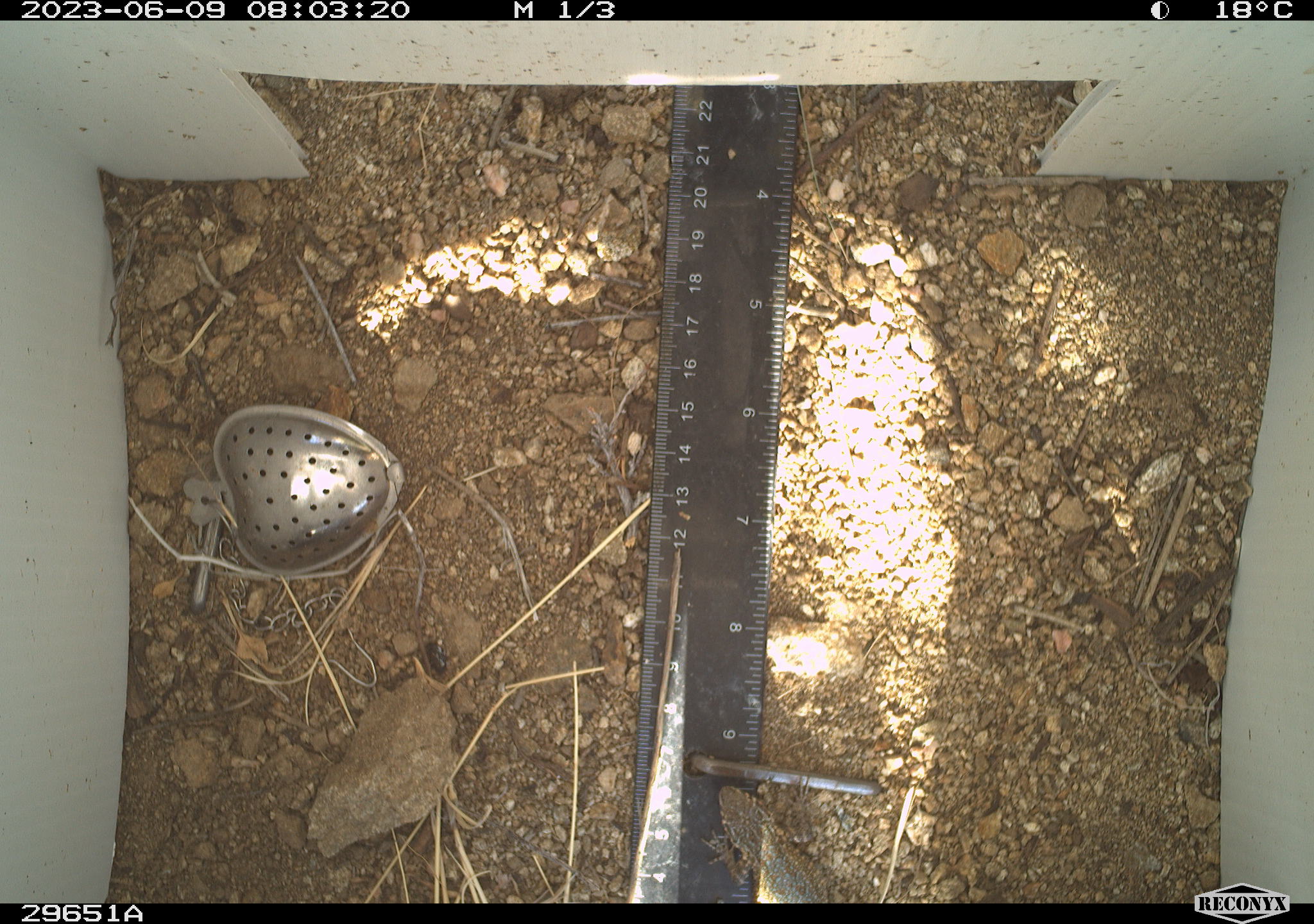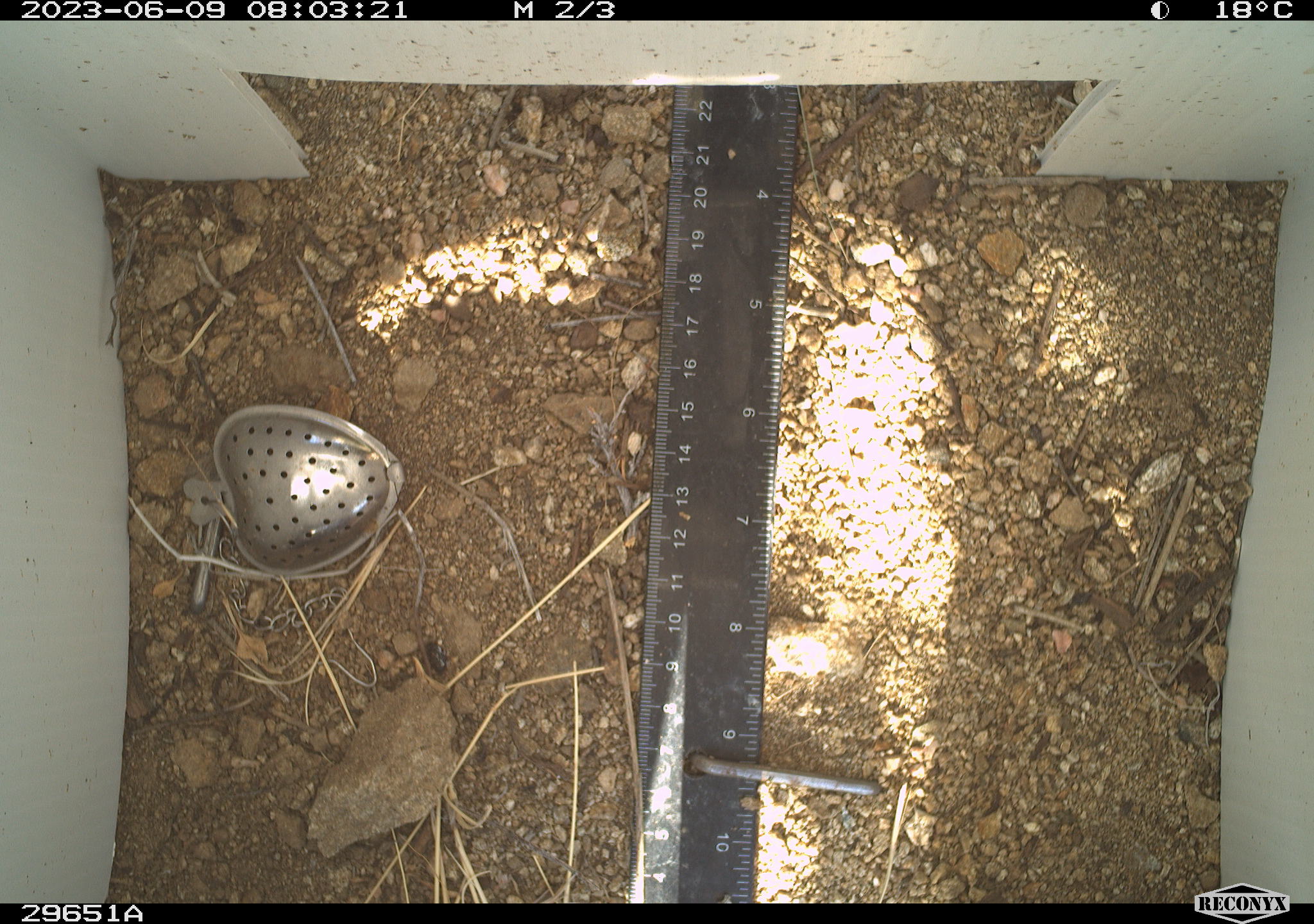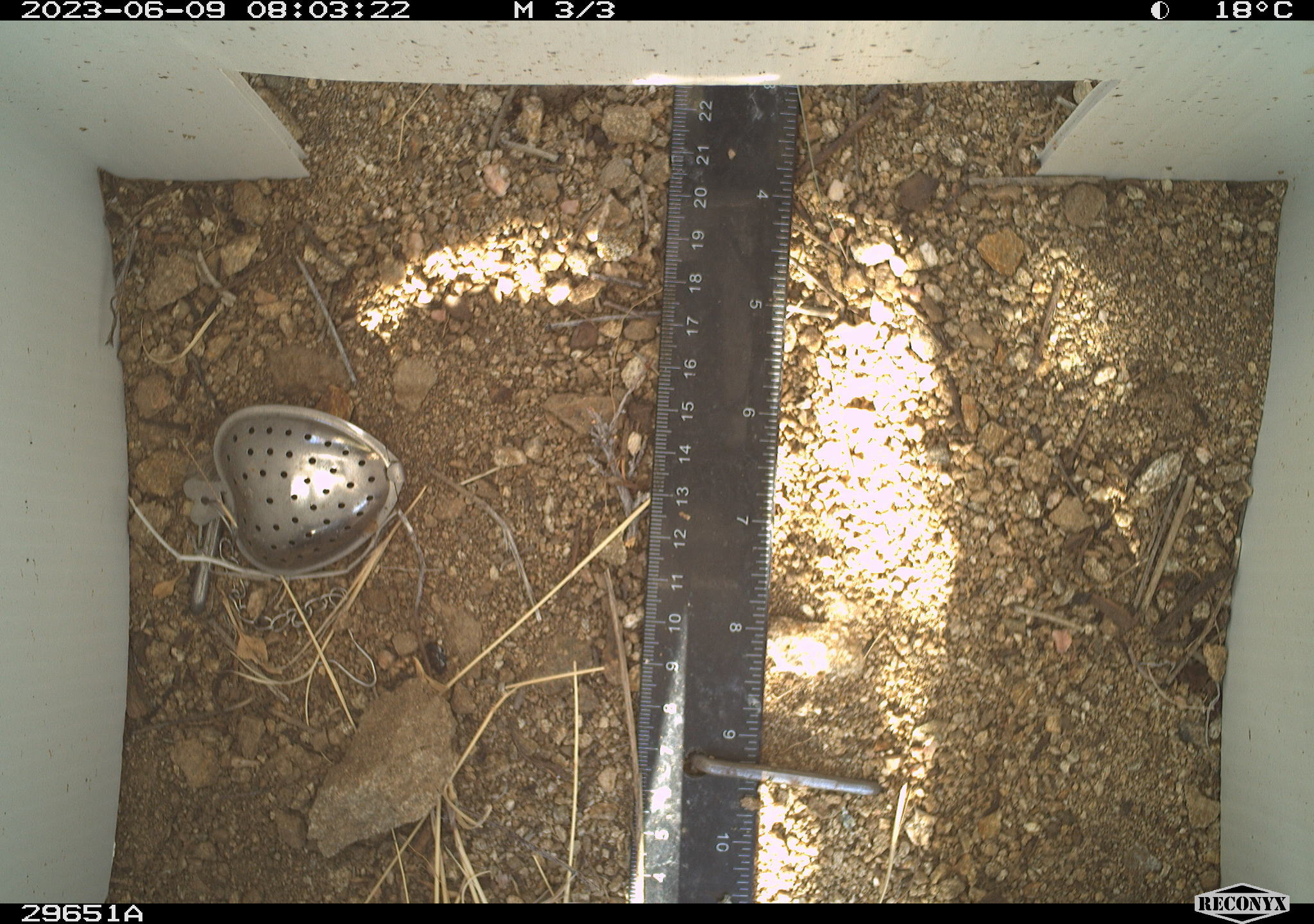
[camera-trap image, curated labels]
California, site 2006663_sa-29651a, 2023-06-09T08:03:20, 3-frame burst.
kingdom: Animalia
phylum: Chordata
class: Reptilia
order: Squamata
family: Phrynosomatidae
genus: Uta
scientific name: Uta stansburiana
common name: common side-blotched lizard